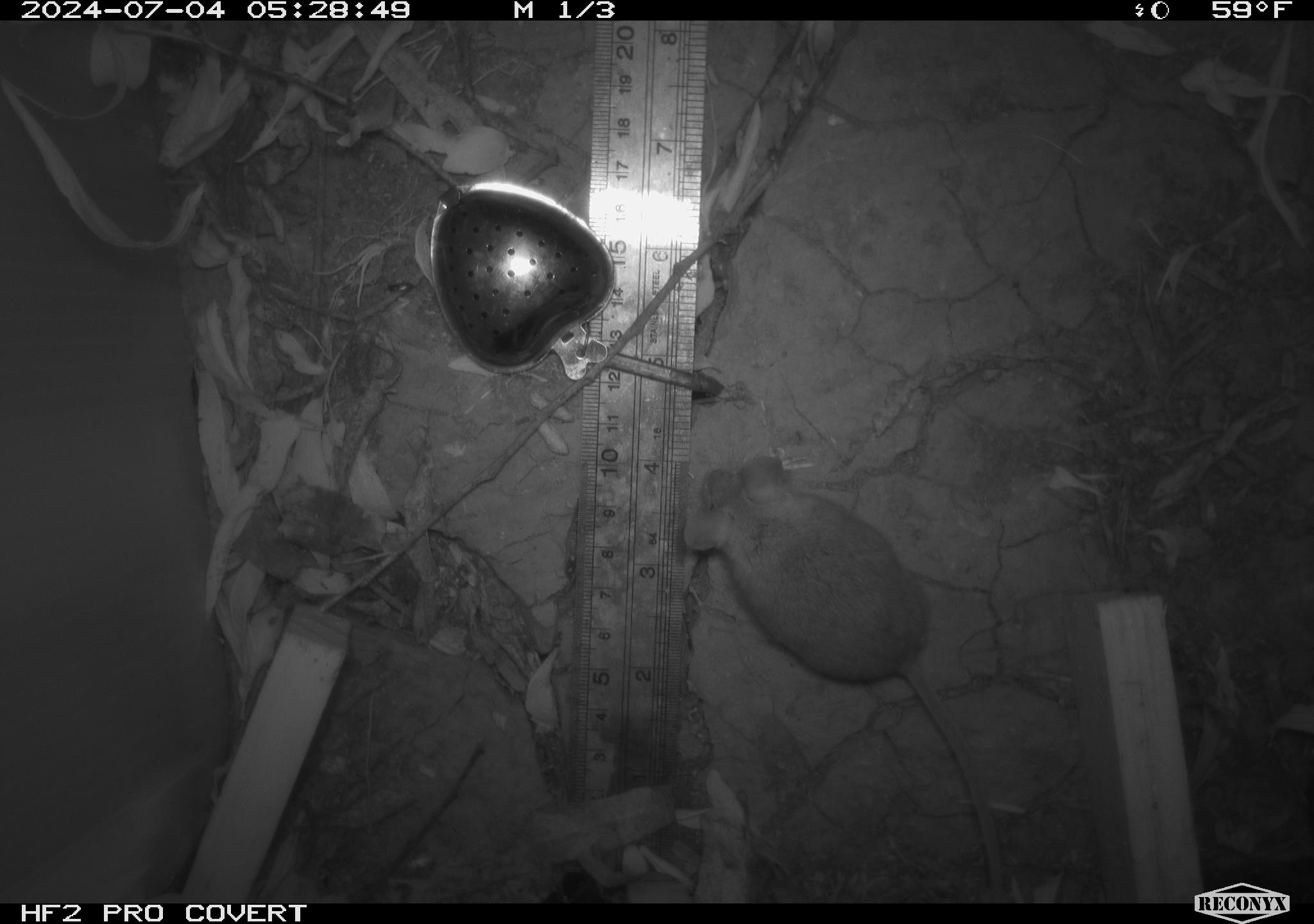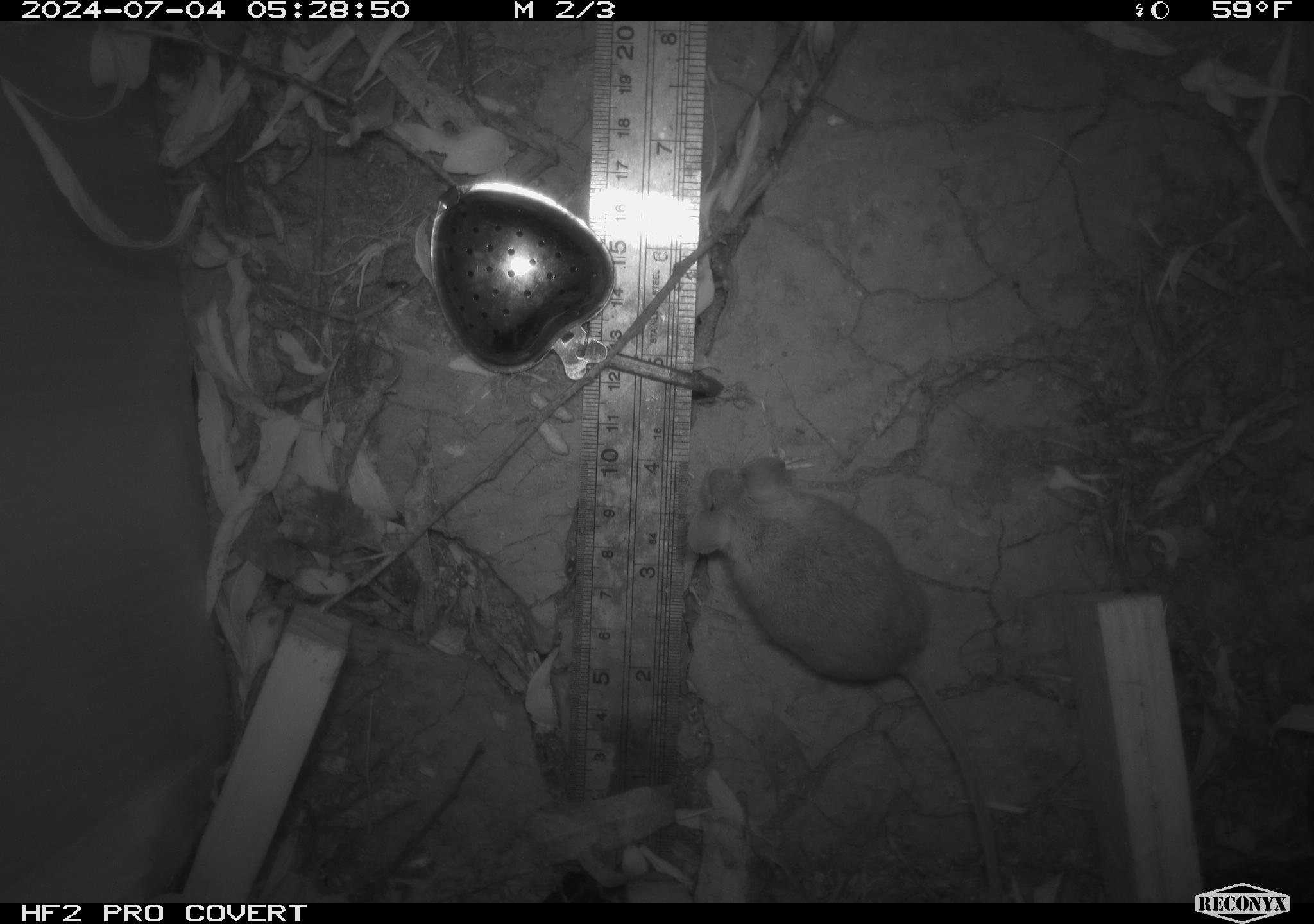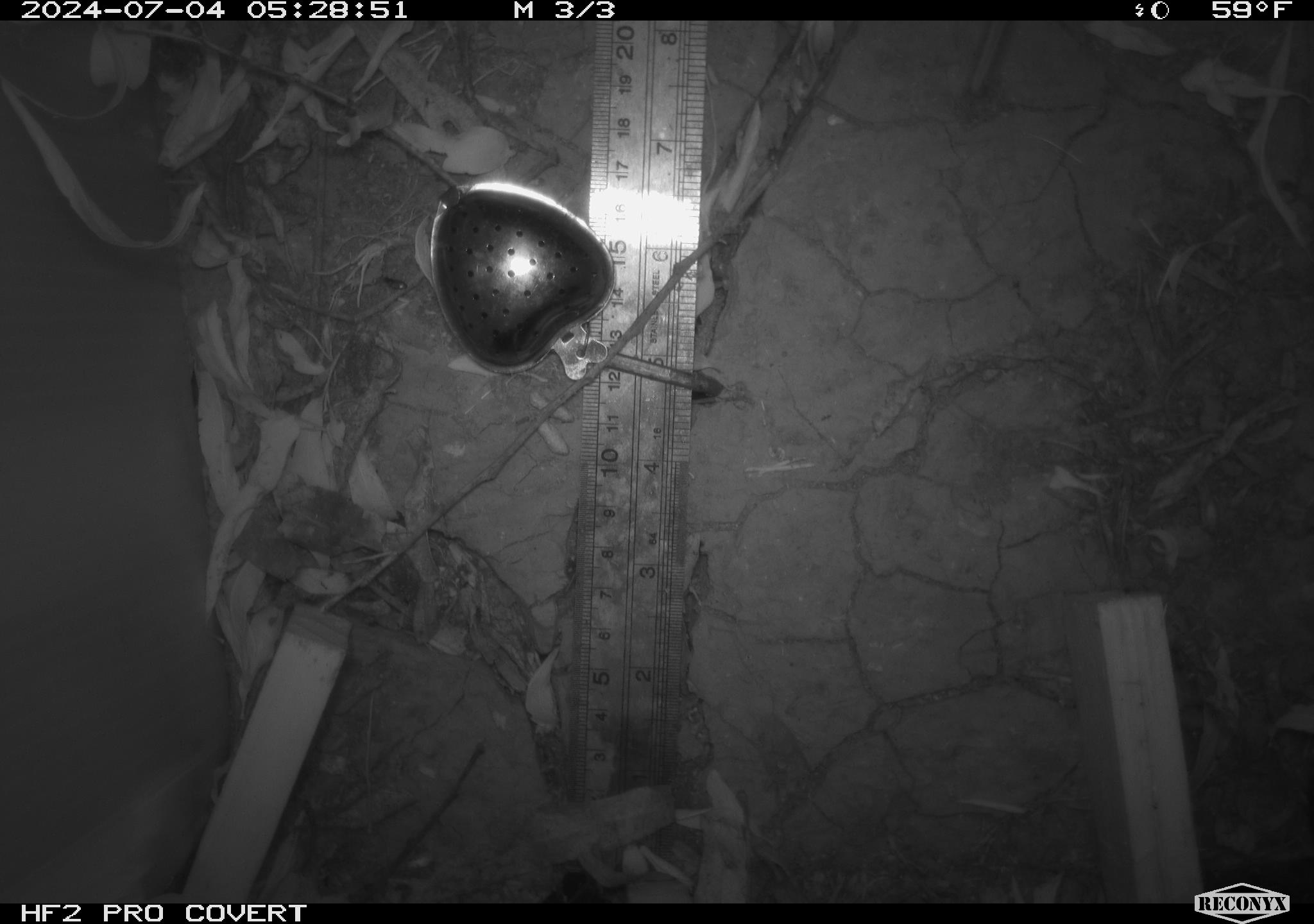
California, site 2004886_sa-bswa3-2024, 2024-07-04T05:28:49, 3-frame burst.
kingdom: Animalia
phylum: Chordata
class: Mammalia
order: Rodentia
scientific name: Rodentia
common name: mouse species